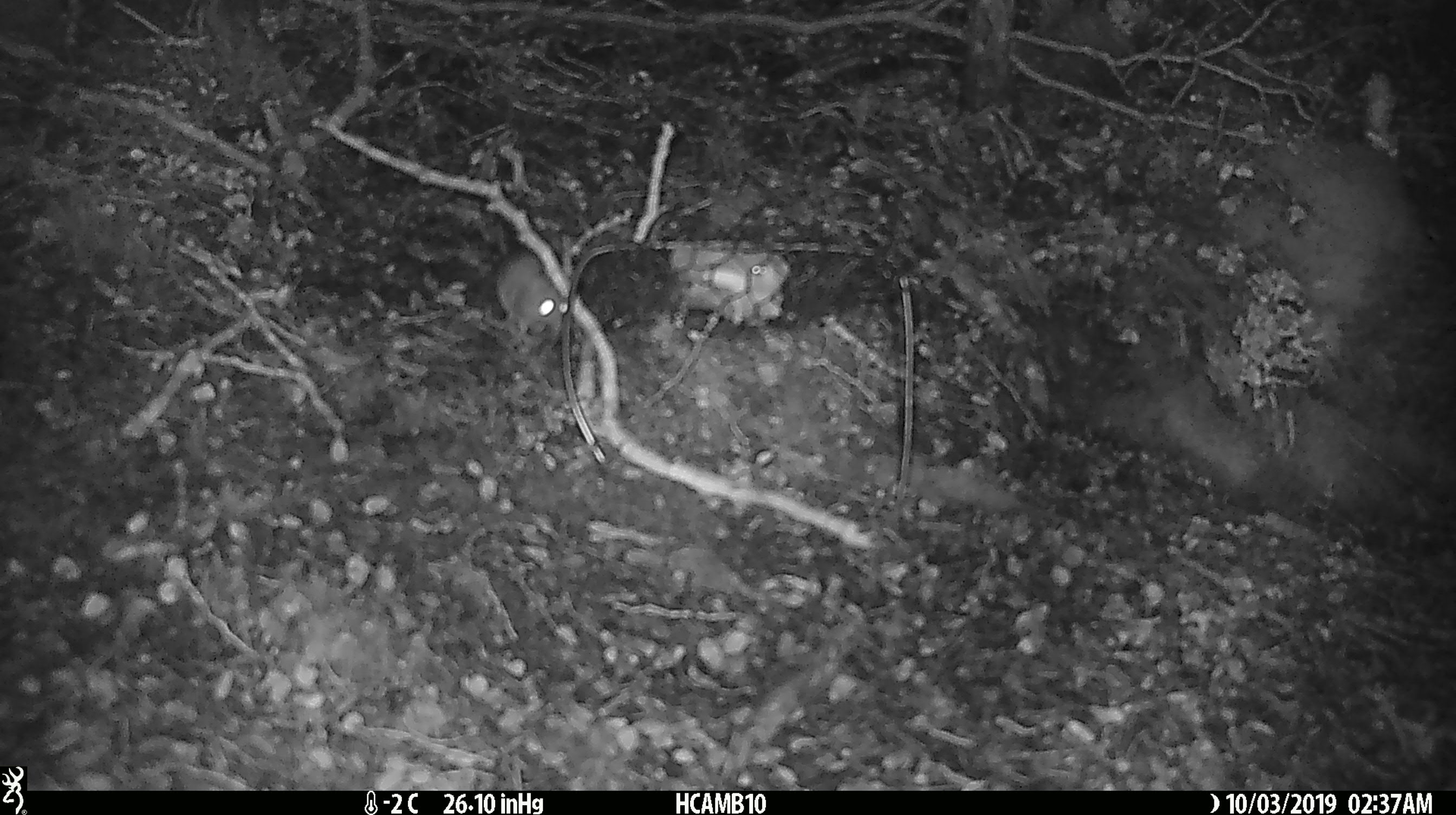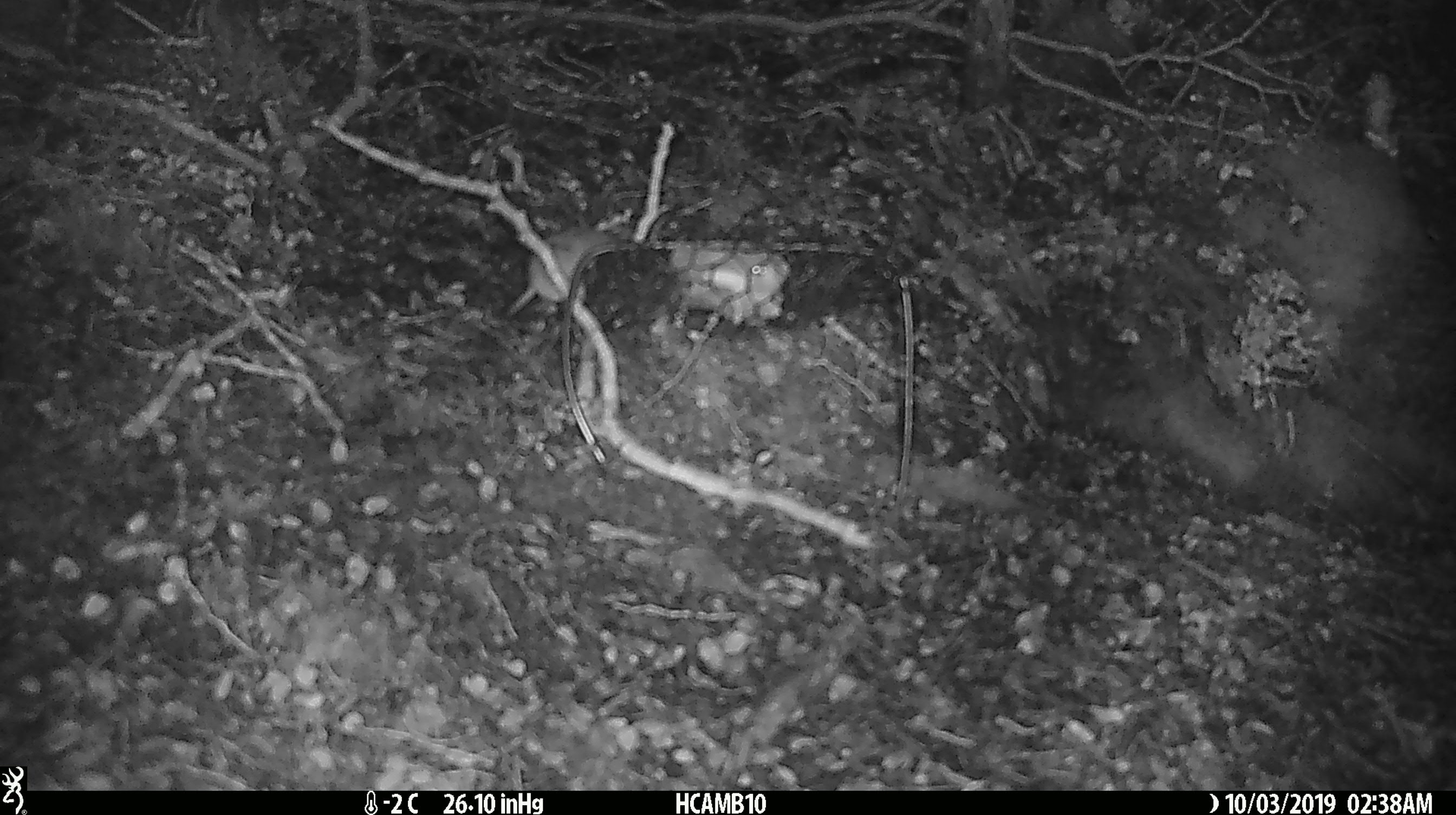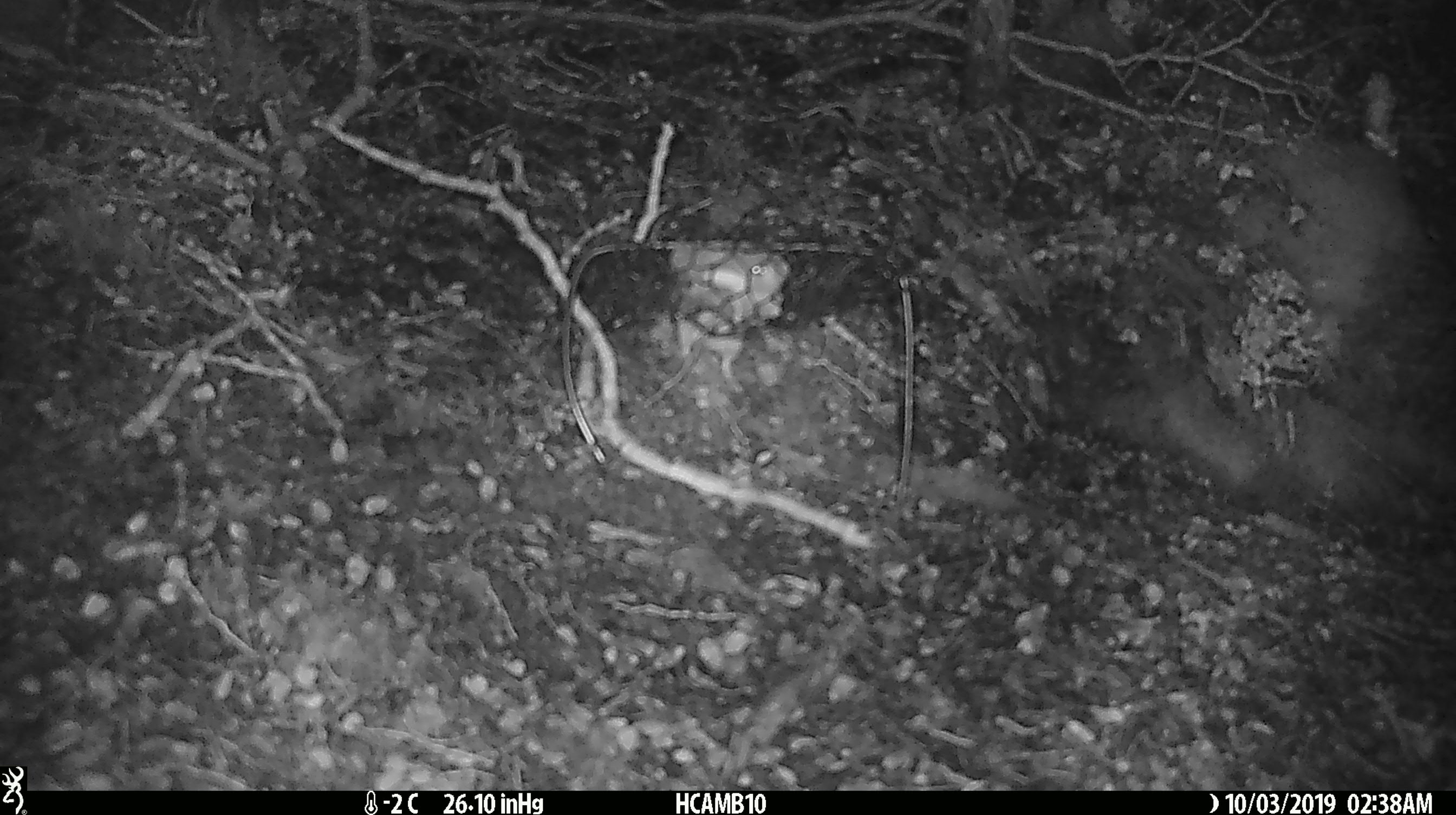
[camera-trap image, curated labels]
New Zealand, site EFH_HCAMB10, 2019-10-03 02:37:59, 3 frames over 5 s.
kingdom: Animalia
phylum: Chordata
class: Mammalia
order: Rodentia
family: Muridae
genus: Mus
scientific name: Mus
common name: mouse